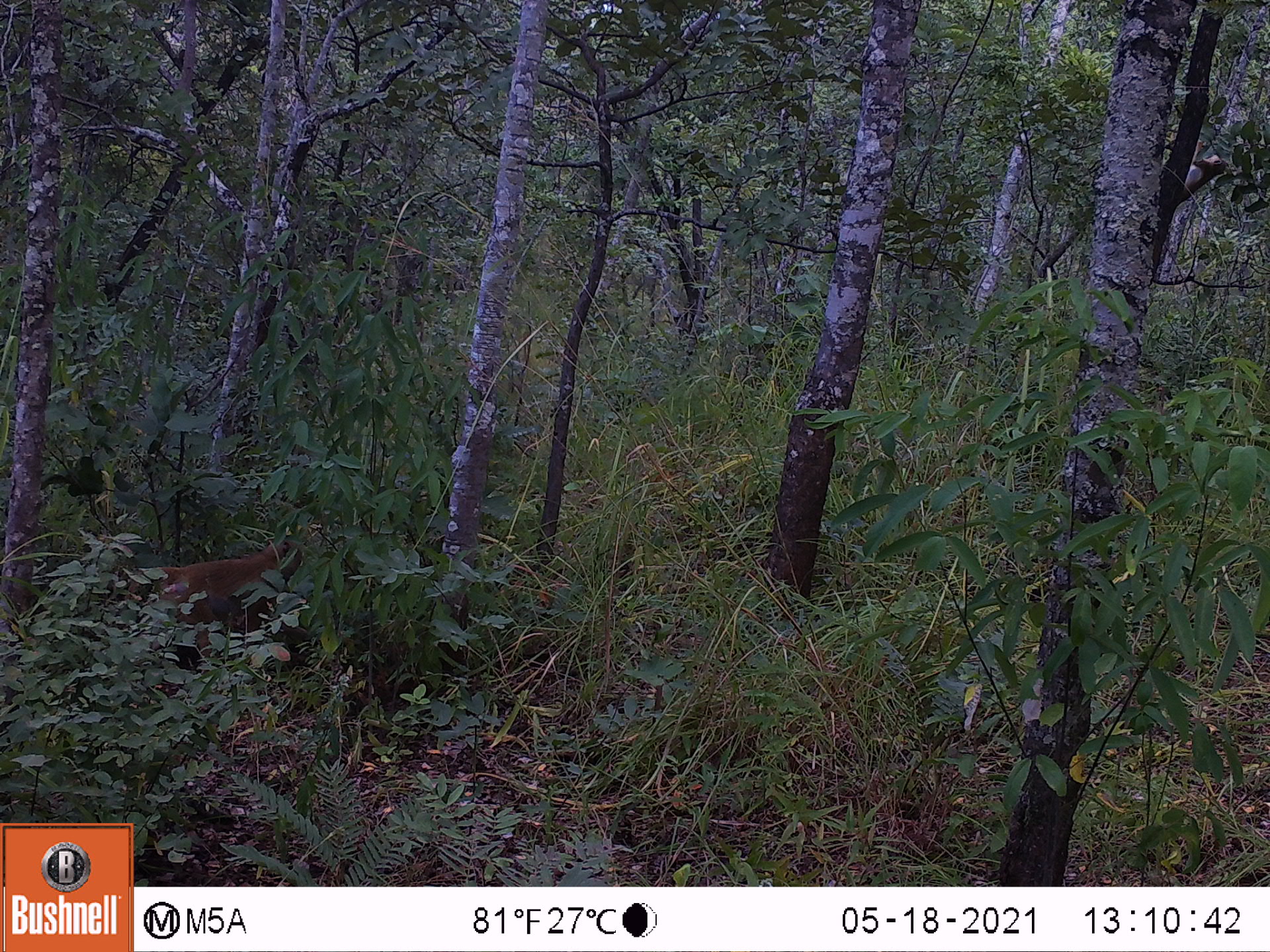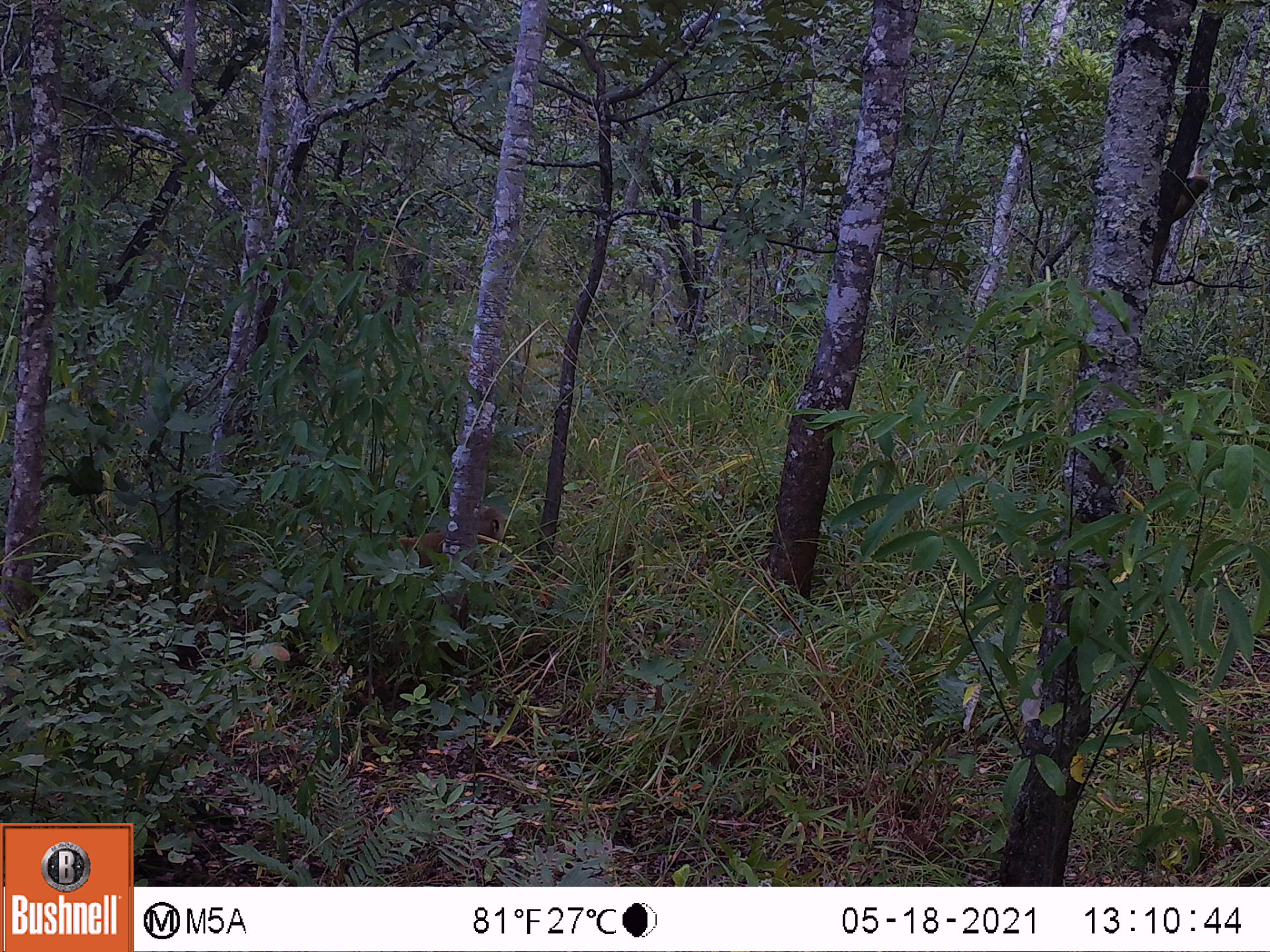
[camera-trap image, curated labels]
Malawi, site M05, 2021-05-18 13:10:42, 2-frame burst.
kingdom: Animalia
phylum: Chordata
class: Mammalia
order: Primates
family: Cercopithecidae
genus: Papio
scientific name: Papio cynocephalus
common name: yellow baboon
Yellow baboon (Papio cynocephalus), count 1.